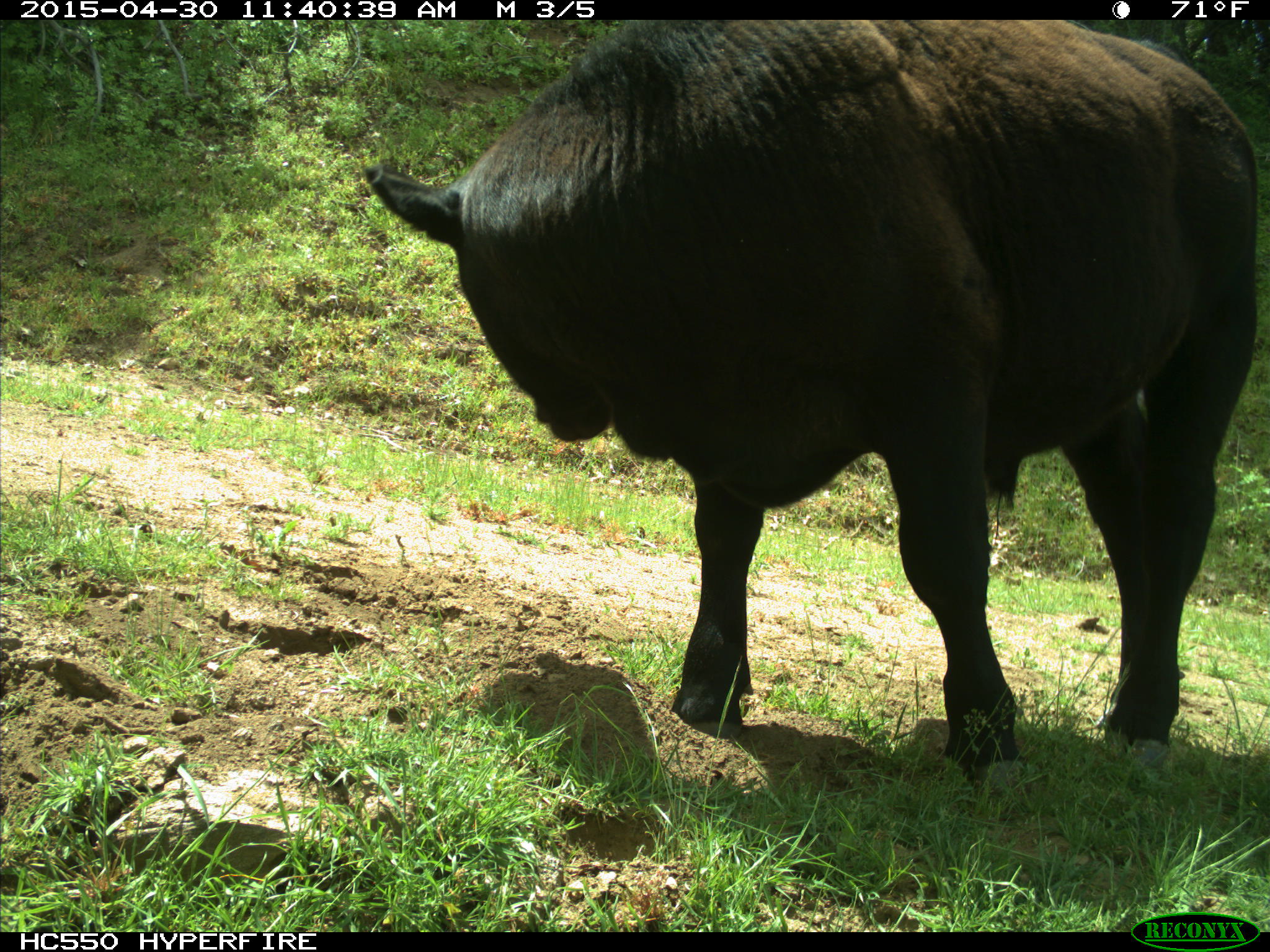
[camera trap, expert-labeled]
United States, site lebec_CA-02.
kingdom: Animalia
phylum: Chordata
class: Mammalia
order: Artiodactyla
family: Bovidae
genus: Bos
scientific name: Bos taurus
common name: domestic cow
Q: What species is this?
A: Bos taurus (domestic cow).